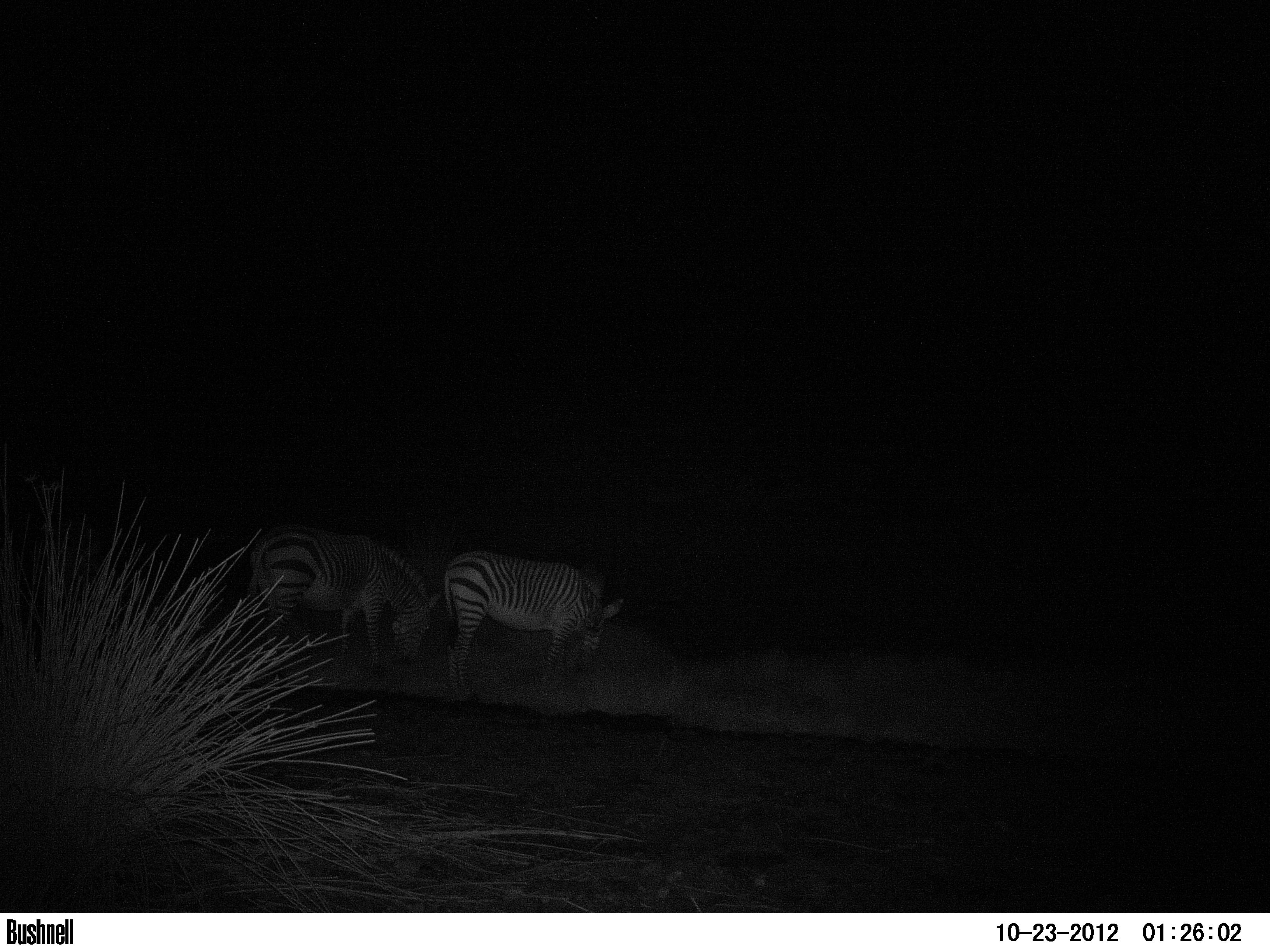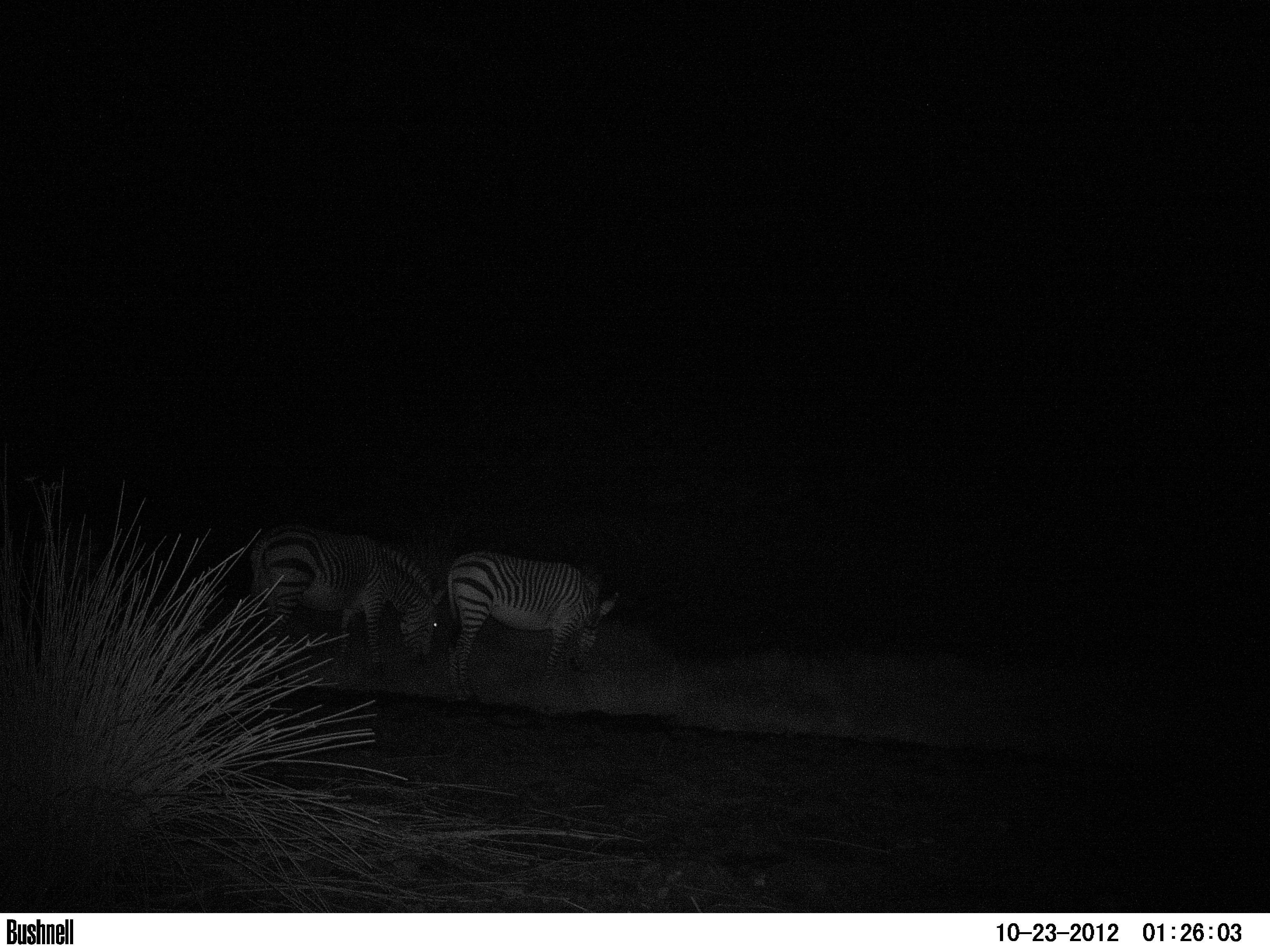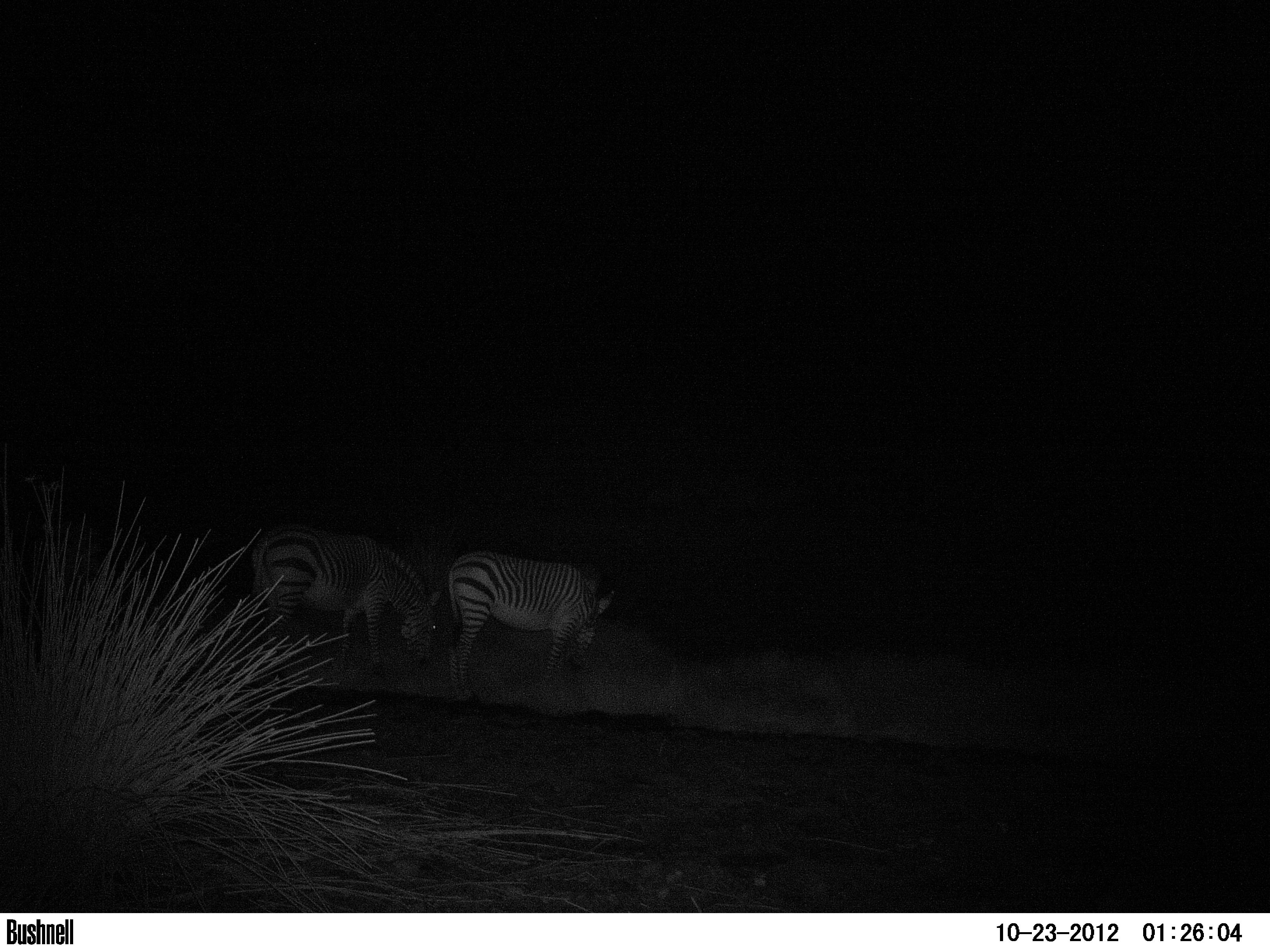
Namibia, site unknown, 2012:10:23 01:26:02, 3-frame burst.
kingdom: Animalia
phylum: Chordata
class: Mammalia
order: Perissodactyla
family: Equidae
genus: Equus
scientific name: Equus zebra hartmannae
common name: hartmann's mountain zebra